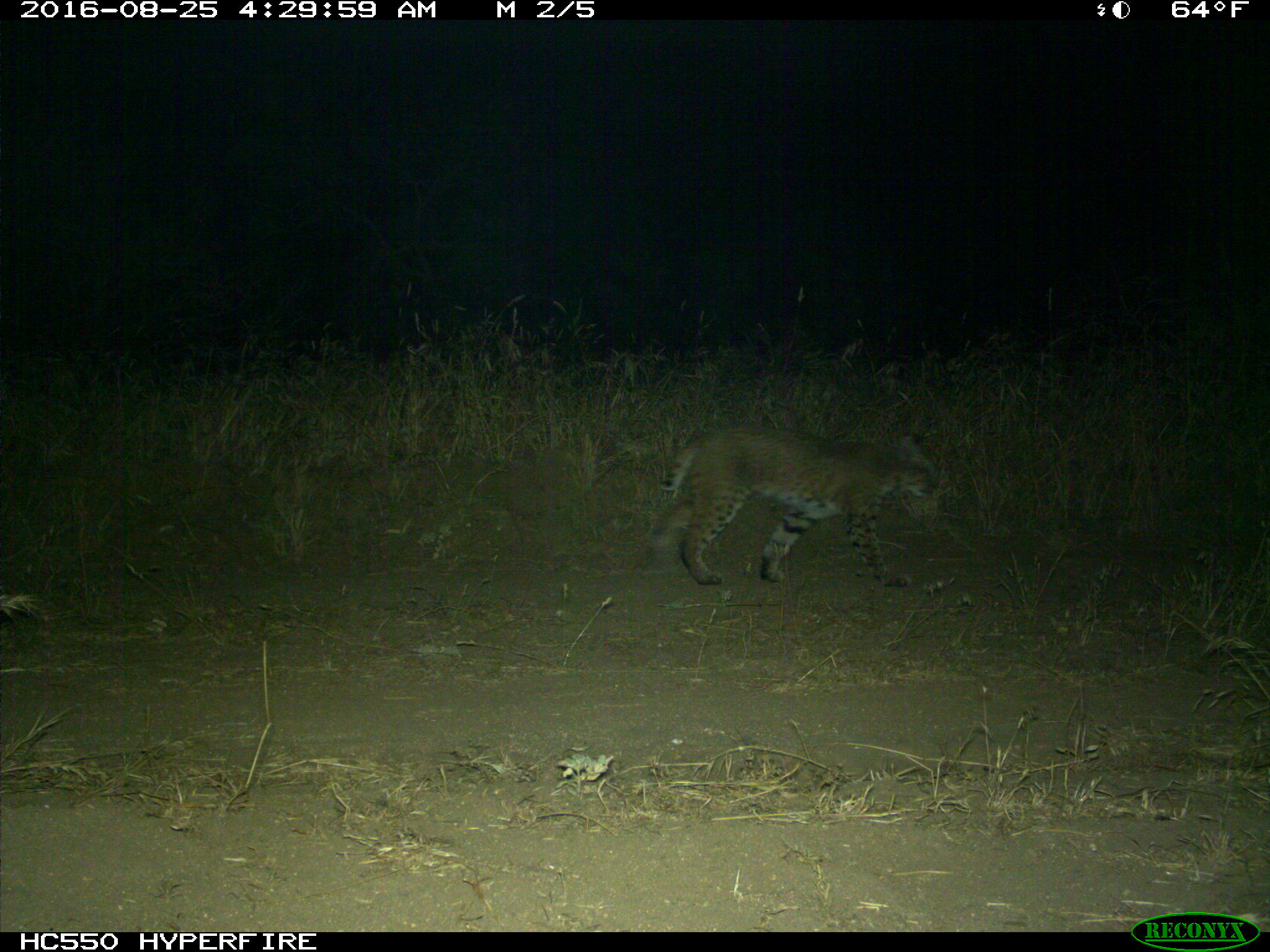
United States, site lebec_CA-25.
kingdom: Animalia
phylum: Chordata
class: Mammalia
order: Carnivora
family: Felidae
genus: Lynx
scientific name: Lynx rufus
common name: bobcat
Lynx rufus (bobcat).